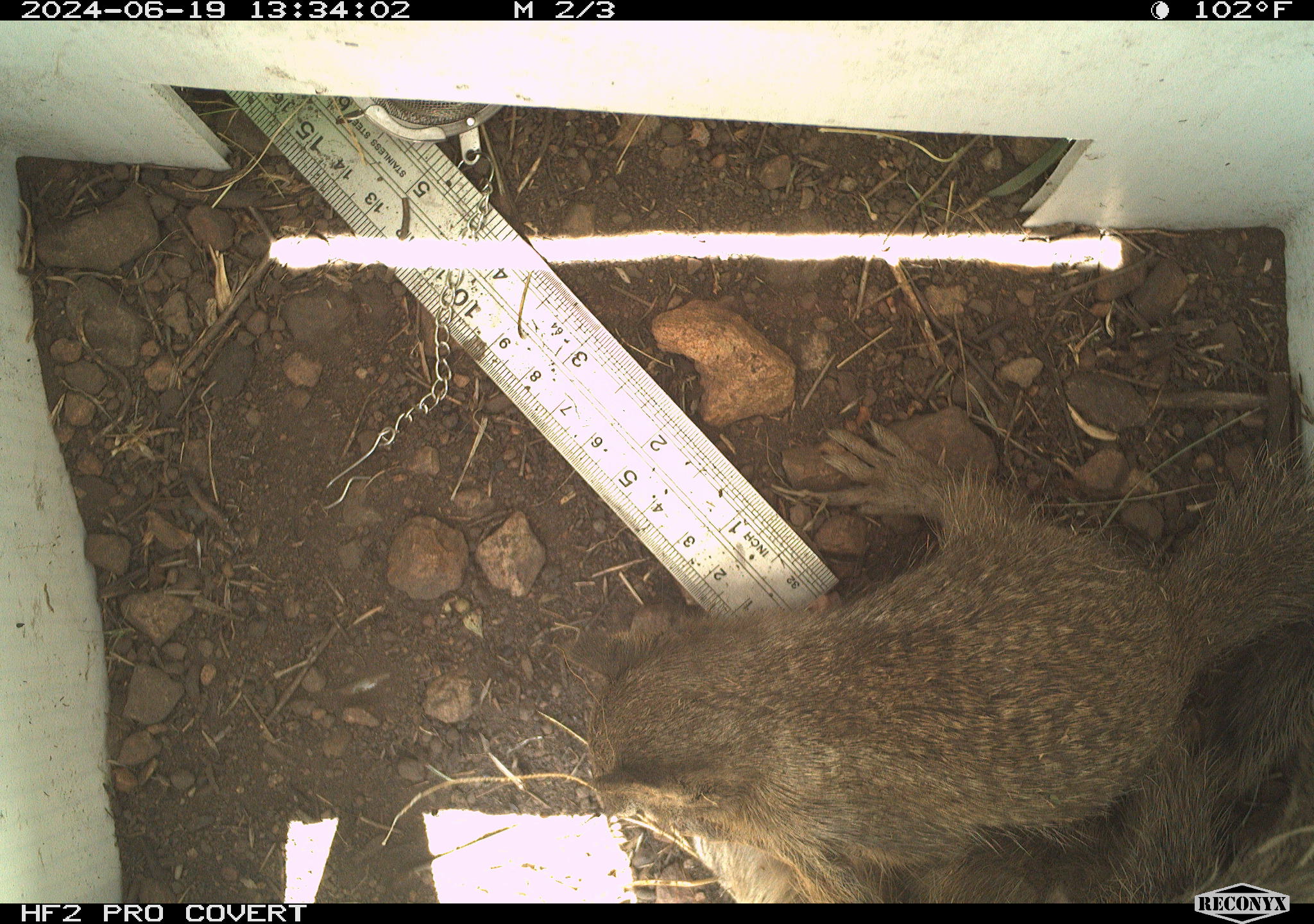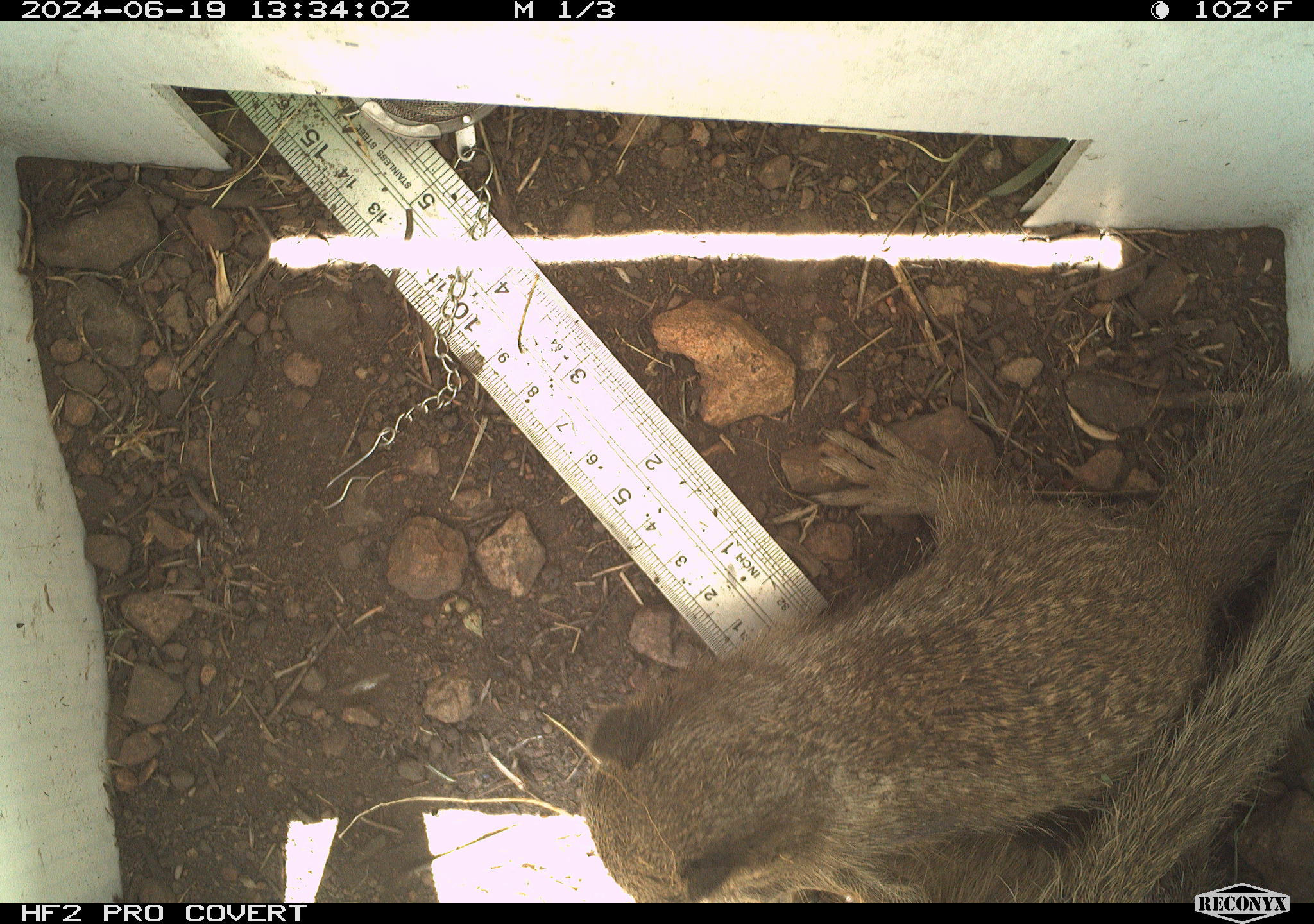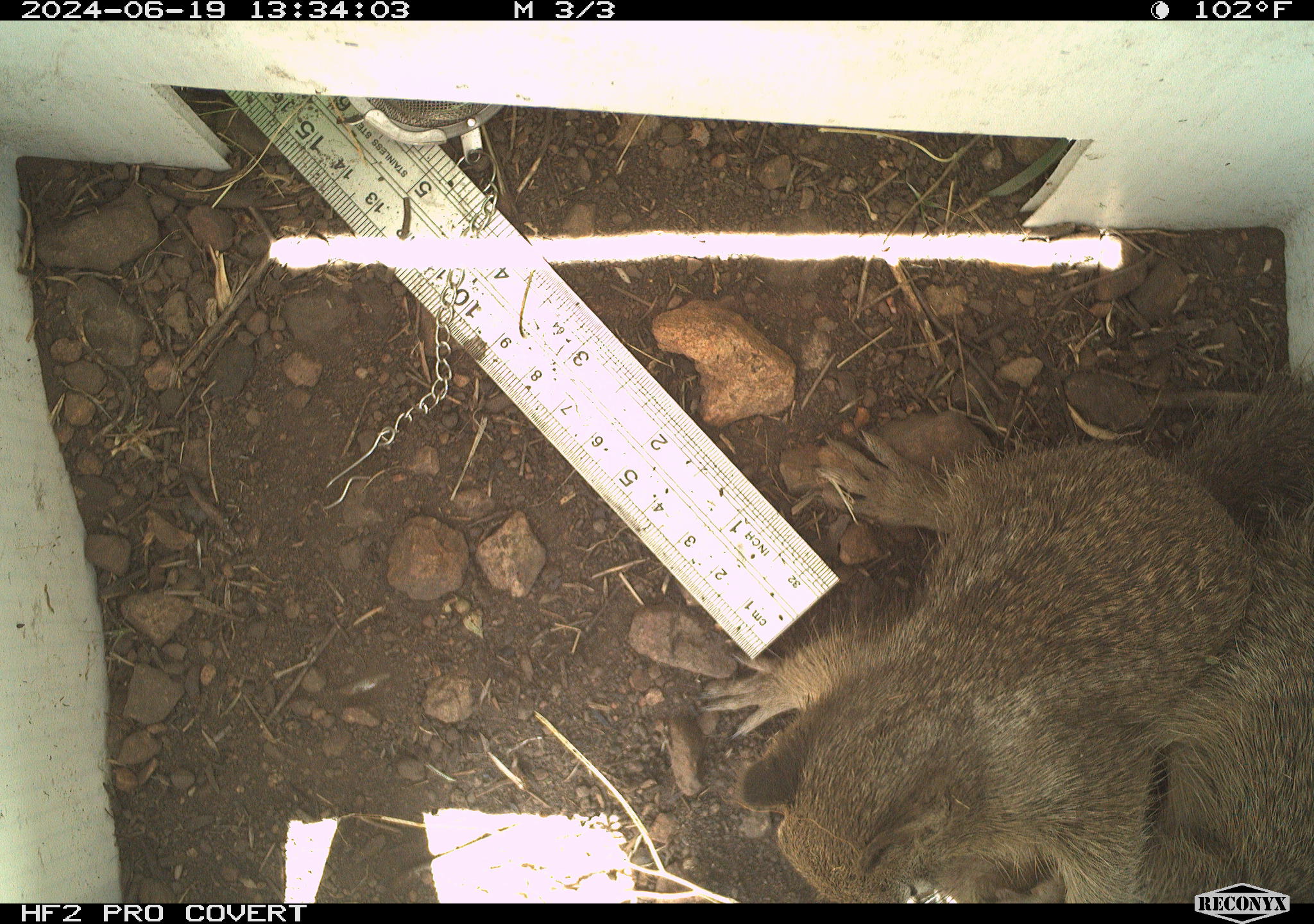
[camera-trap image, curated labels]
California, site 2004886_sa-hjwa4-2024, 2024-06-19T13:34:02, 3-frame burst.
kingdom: Animalia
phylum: Chordata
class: Mammalia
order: Rodentia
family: Sciuridae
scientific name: Sciuridae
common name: squirrels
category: sciuridae family